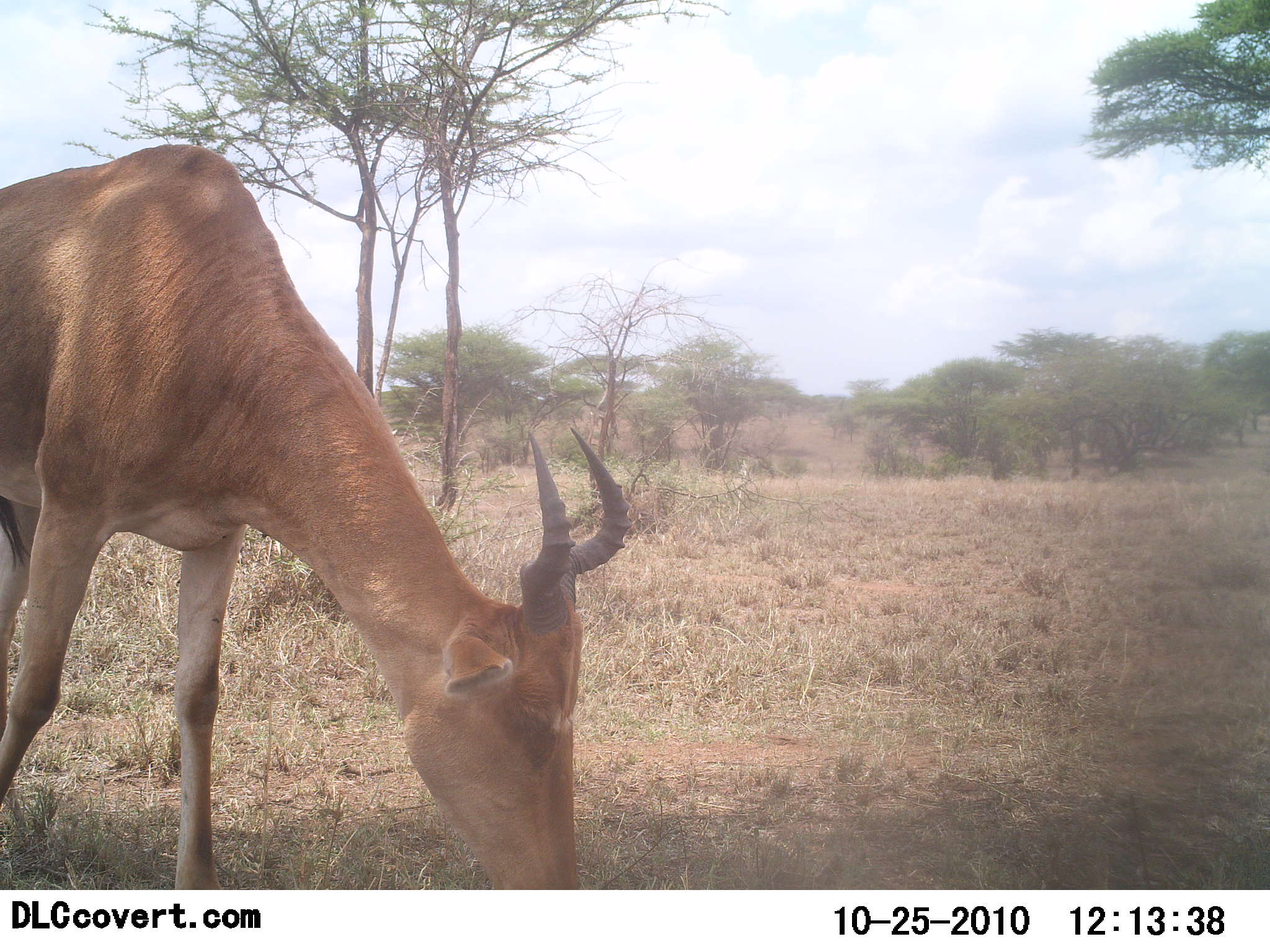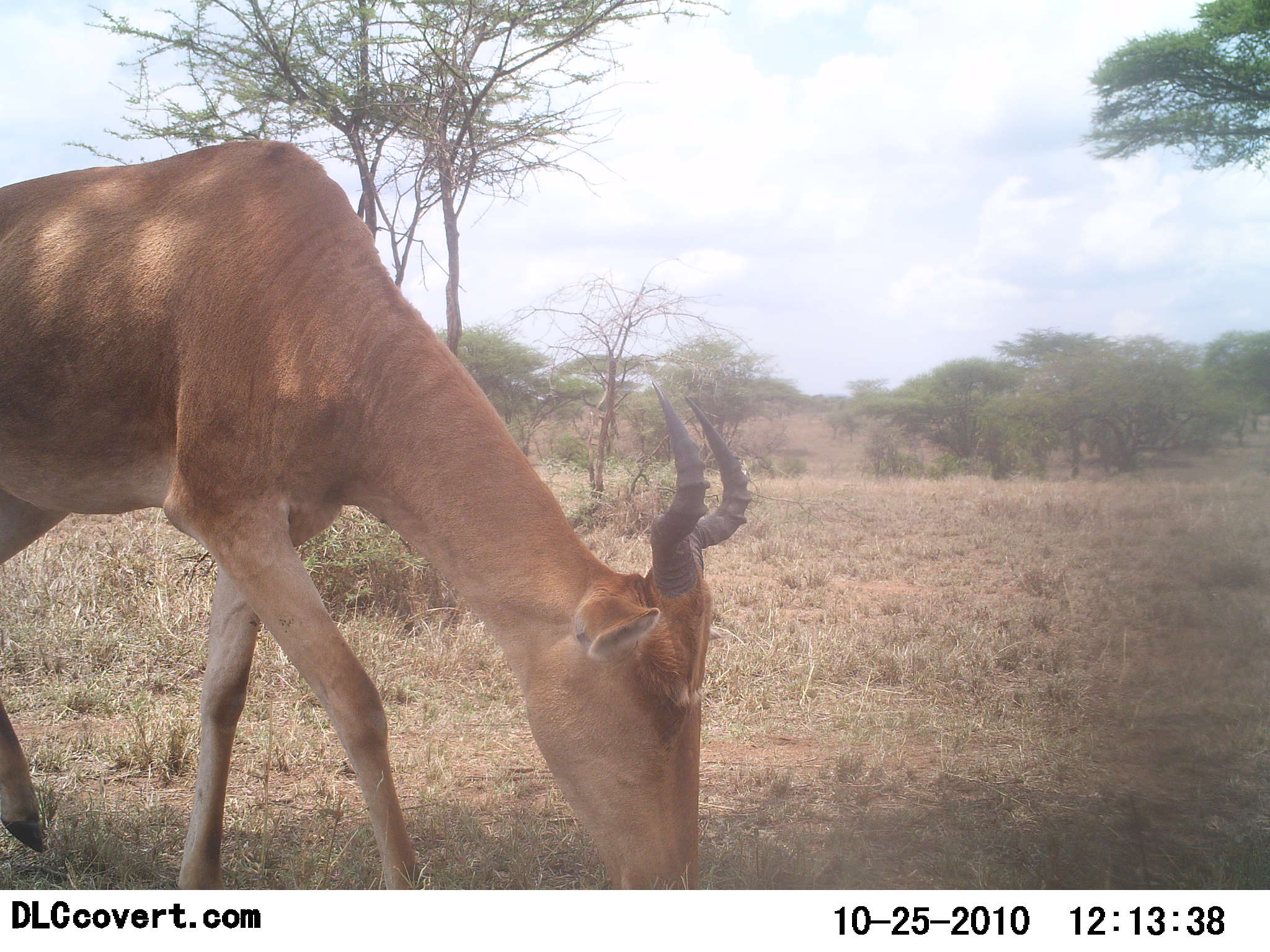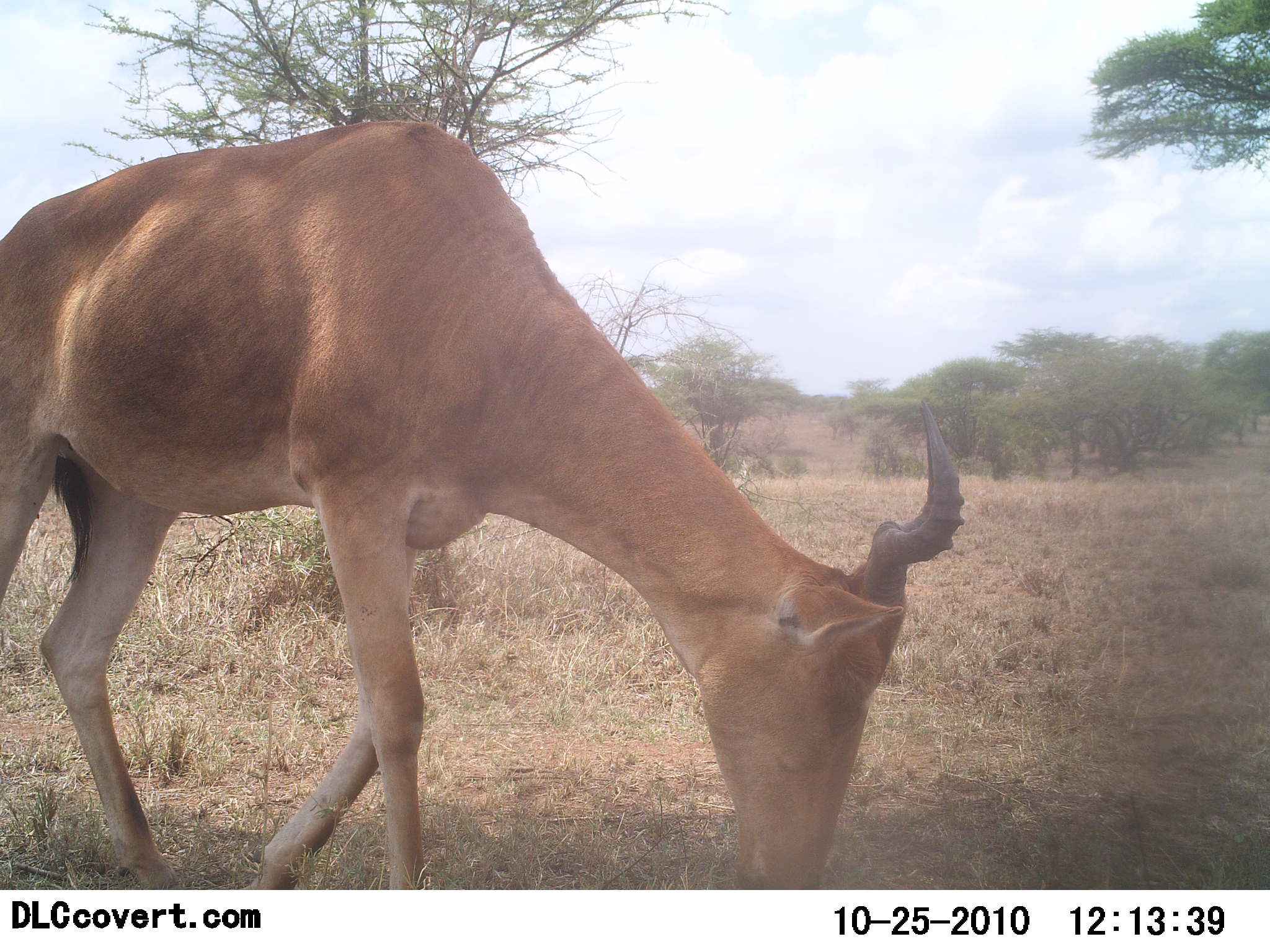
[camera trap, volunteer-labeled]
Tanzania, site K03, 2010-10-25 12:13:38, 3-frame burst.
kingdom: Animalia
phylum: Chordata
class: Mammalia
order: Artiodactyla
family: Bovidae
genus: Alcelaphus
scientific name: Alcelaphus buselaphus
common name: hartebeest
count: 1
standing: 16%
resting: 0%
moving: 11%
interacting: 0%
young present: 0%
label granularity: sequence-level